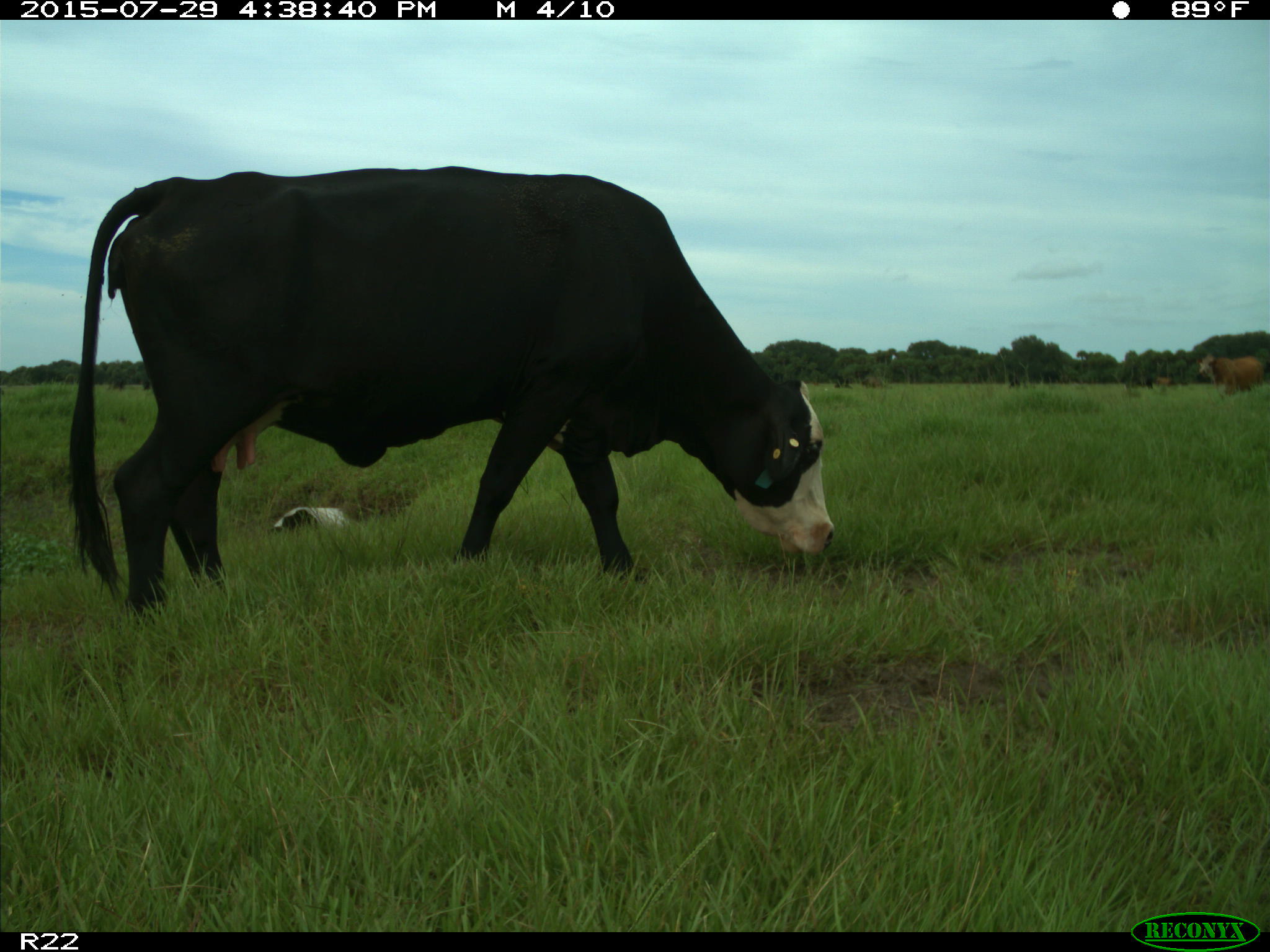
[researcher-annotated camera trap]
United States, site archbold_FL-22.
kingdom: Animalia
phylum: Chordata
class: Mammalia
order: Artiodactyla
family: Bovidae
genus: Bos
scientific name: Bos taurus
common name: domestic cow